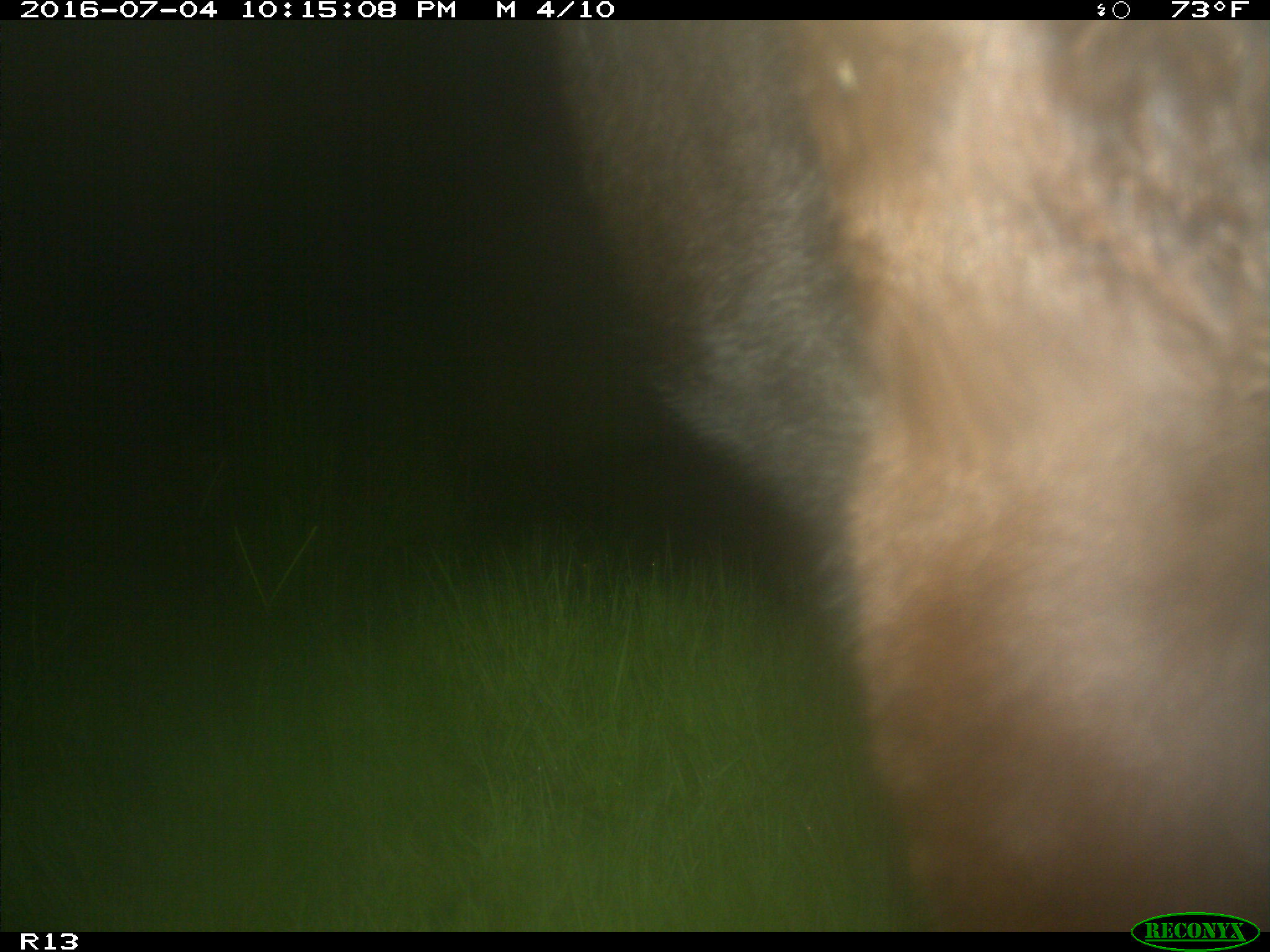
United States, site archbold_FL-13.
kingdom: Animalia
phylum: Chordata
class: Mammalia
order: Artiodactyla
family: Bovidae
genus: Bos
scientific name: Bos taurus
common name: domestic cow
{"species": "Bos taurus (domestic cow)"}